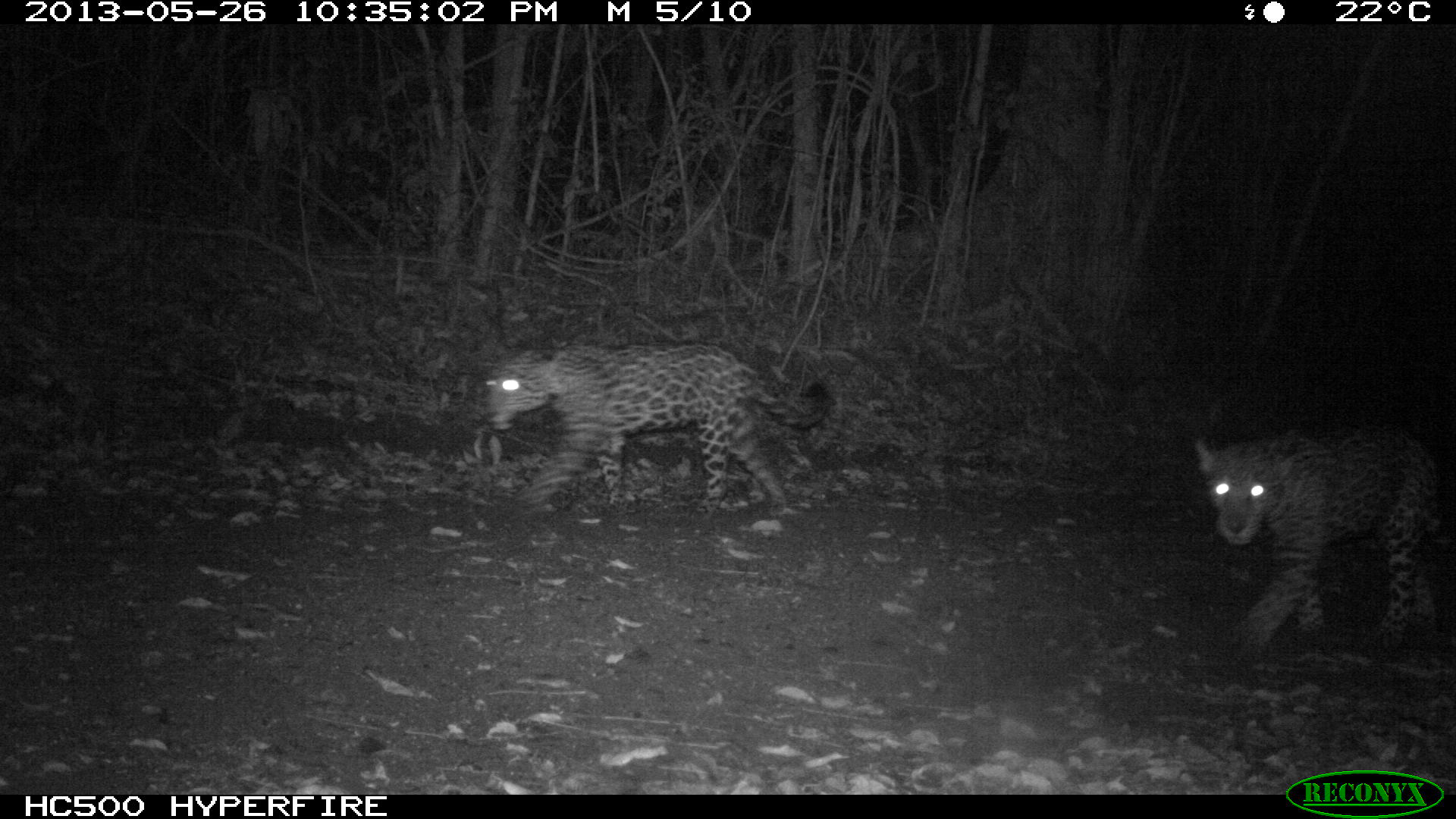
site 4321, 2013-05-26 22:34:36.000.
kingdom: Animalia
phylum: Chordata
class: Mammalia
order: Carnivora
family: Felidae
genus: Panthera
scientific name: Panthera onca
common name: jaguar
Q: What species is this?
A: Panthera onca (jaguar).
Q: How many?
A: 1.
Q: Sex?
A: Female.